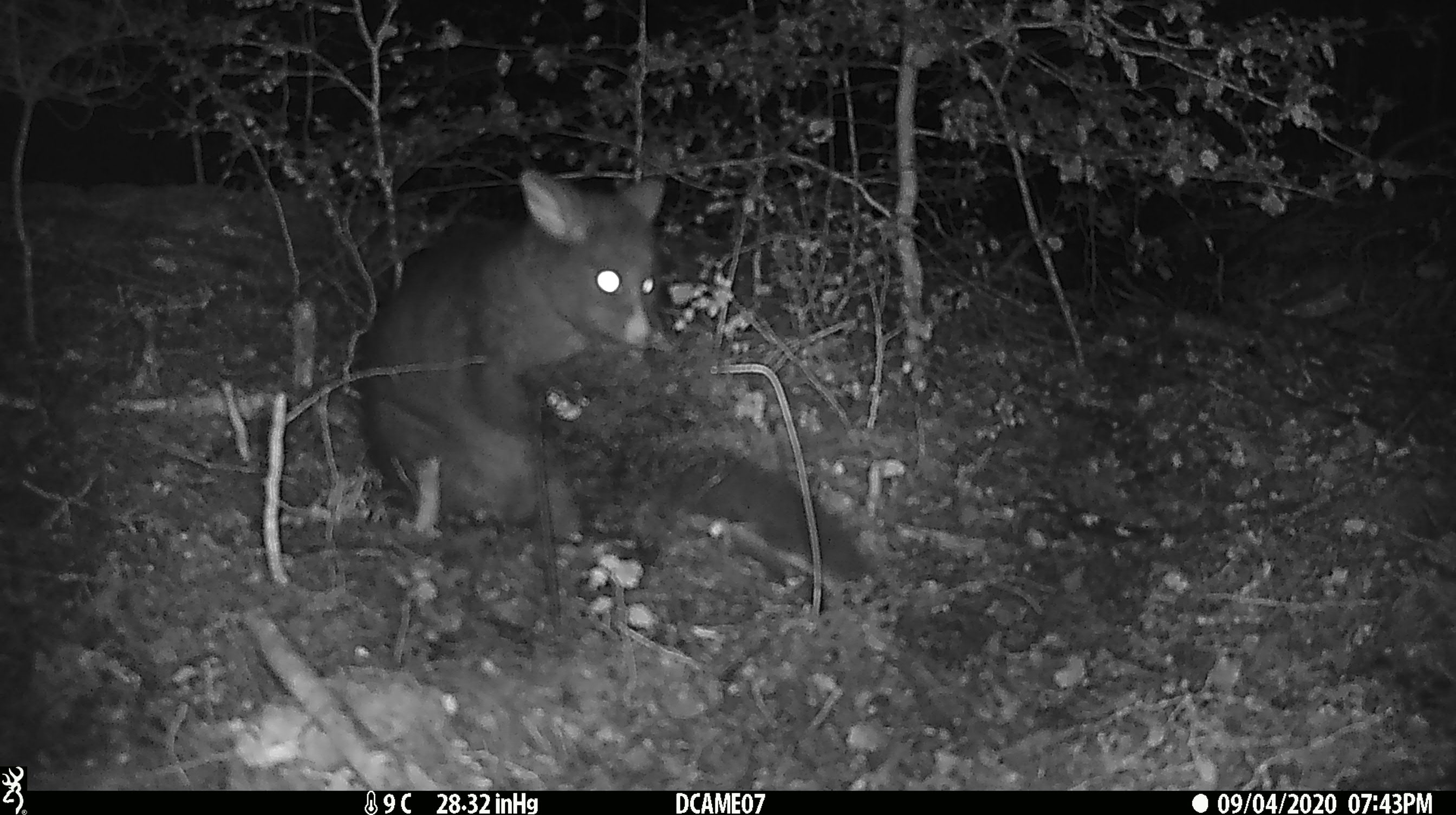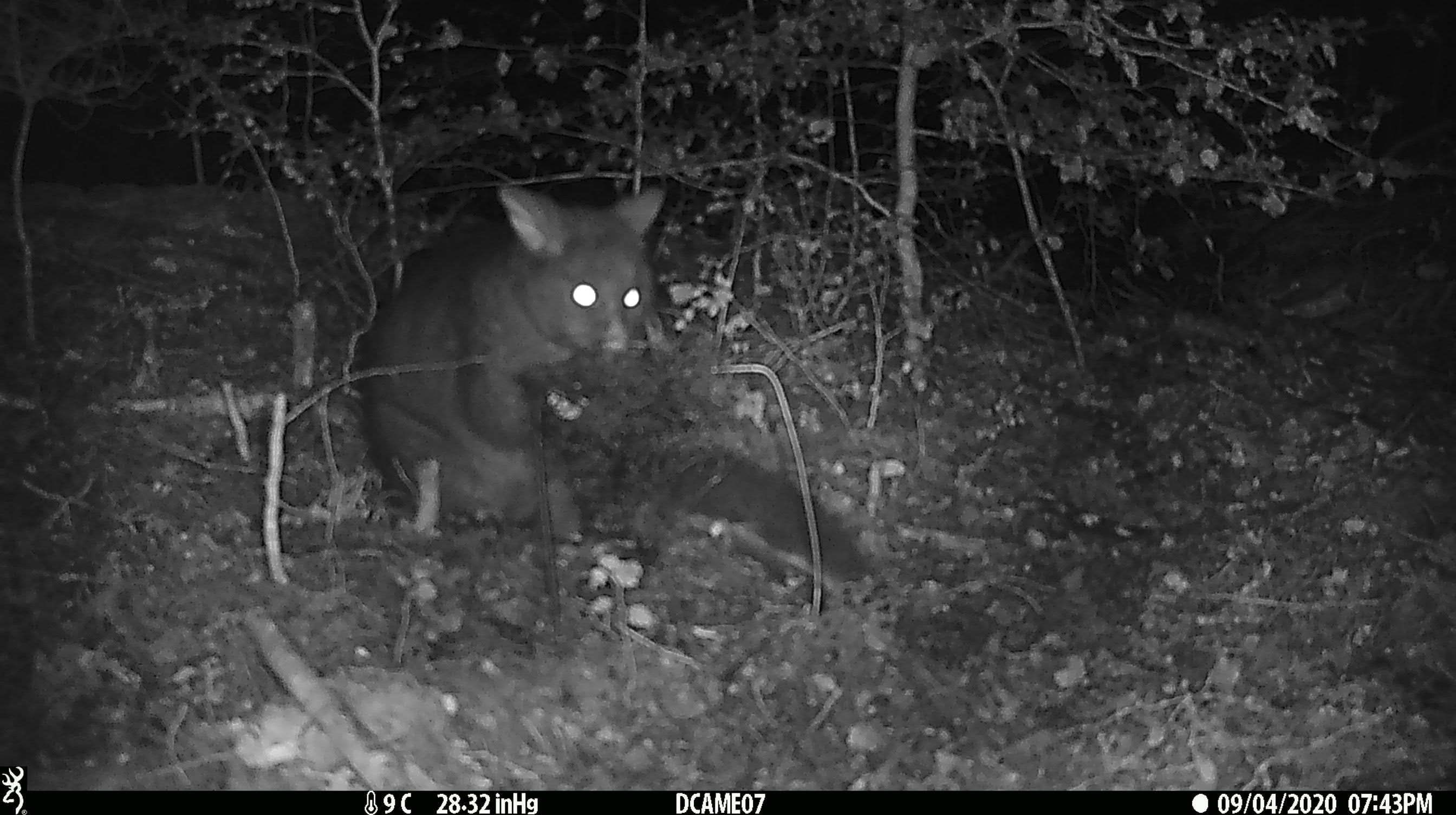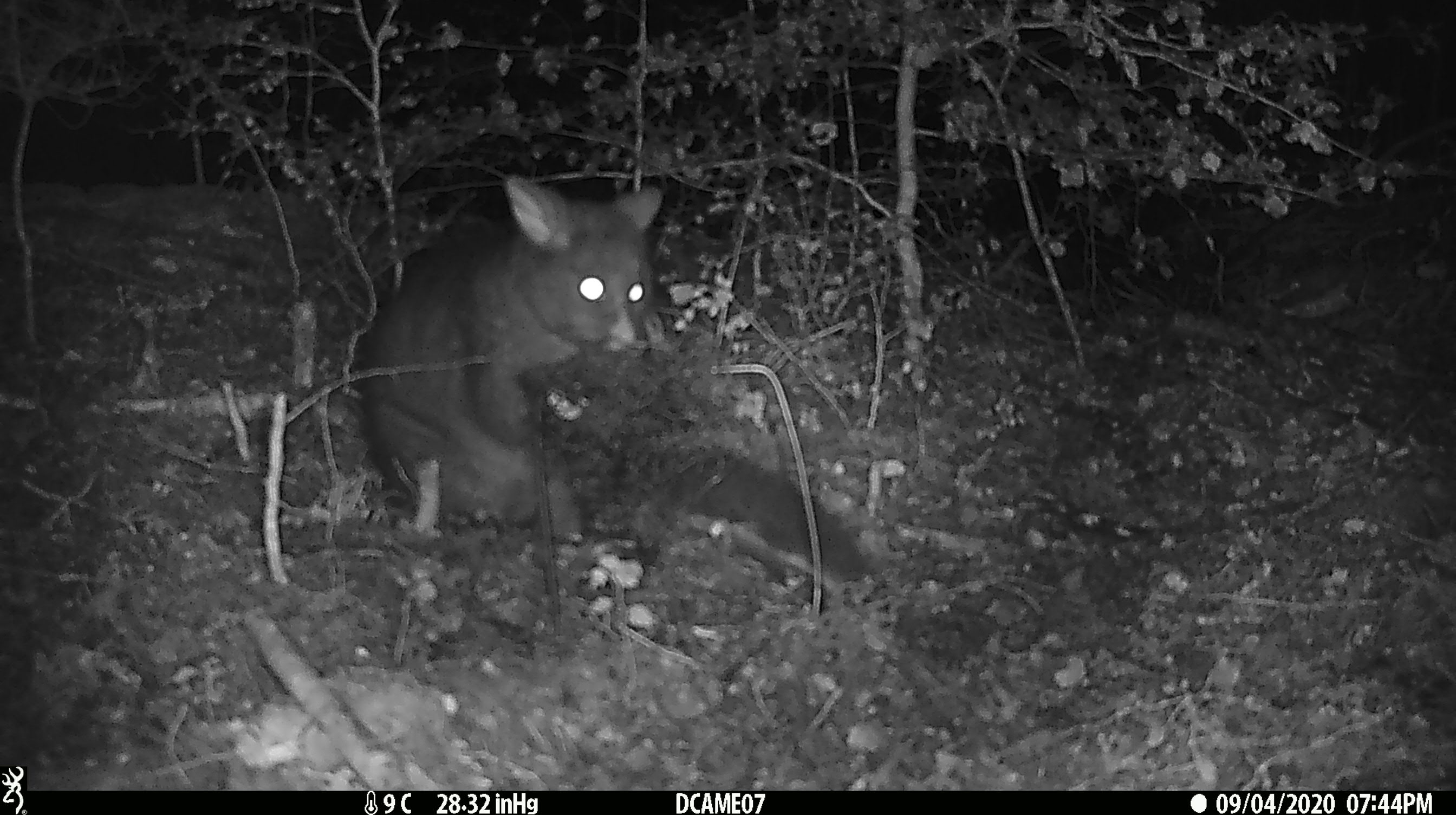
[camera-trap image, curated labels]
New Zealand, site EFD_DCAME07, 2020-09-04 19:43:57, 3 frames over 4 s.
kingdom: Animalia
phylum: Chordata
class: Mammalia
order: Diprotodontia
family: Phalangeridae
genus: Trichosurus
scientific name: Trichosurus vulpecula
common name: common brushtail possum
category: possum